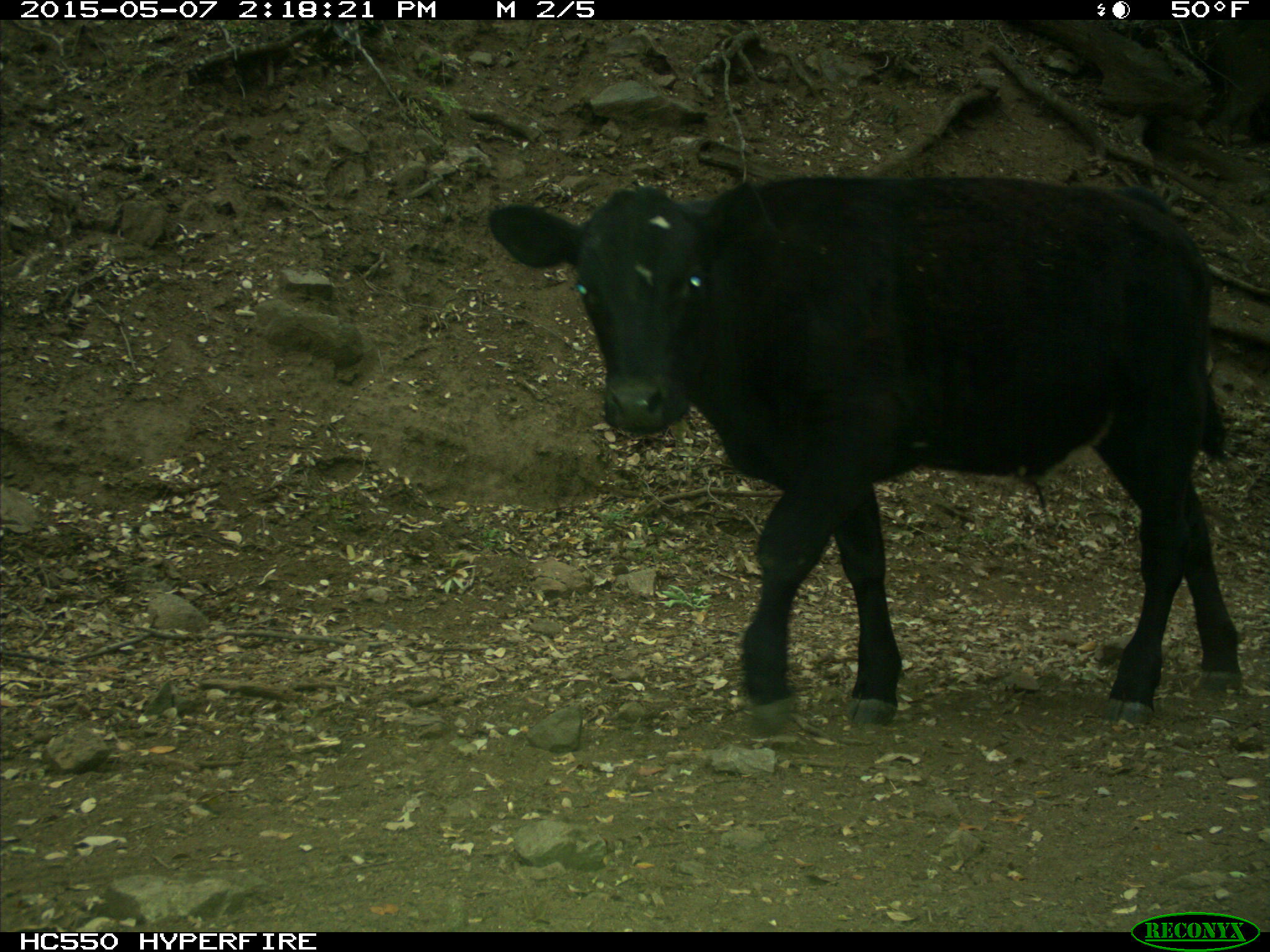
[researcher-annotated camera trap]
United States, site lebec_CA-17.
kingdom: Animalia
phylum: Chordata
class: Mammalia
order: Artiodactyla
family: Bovidae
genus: Bos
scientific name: Bos taurus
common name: domestic cow